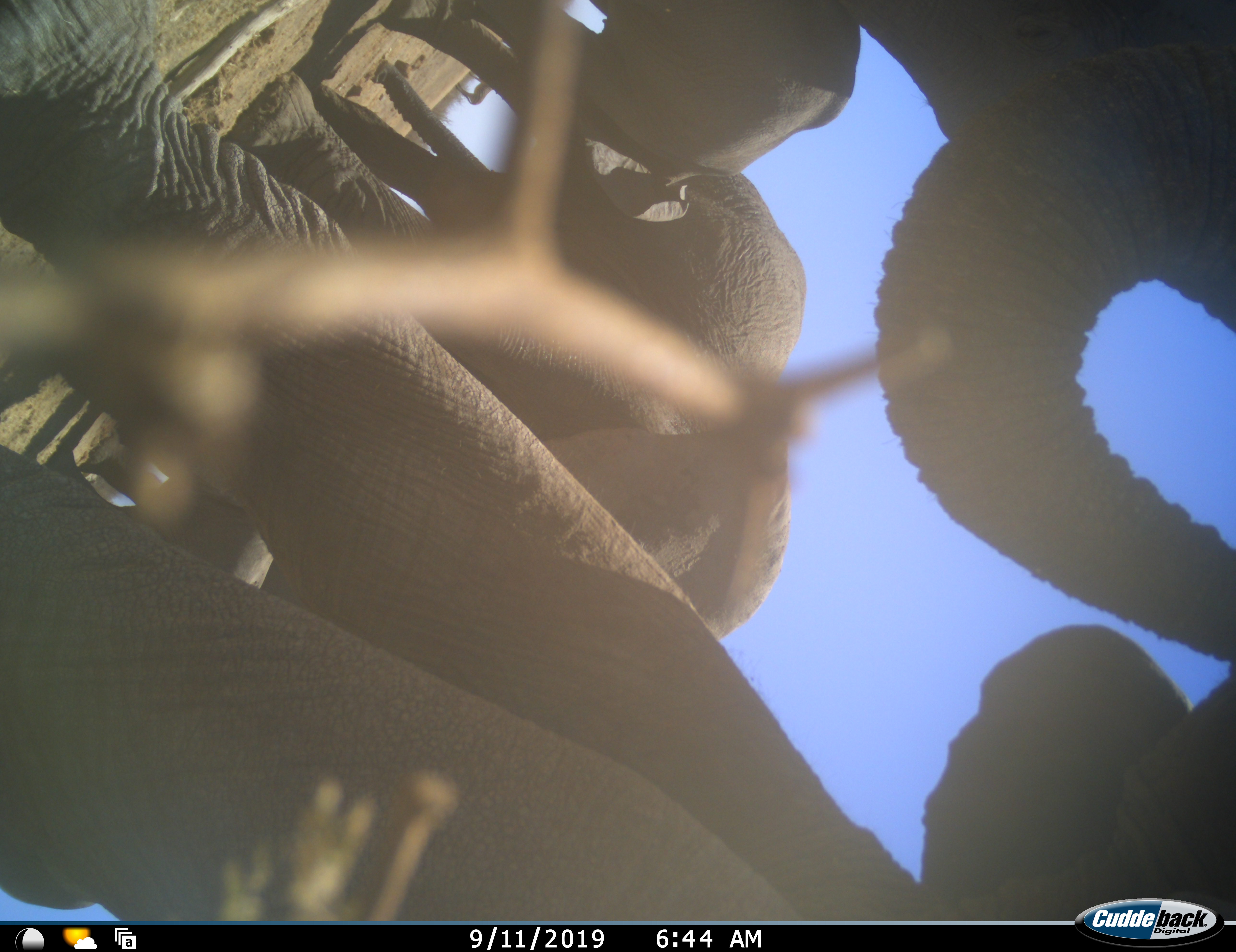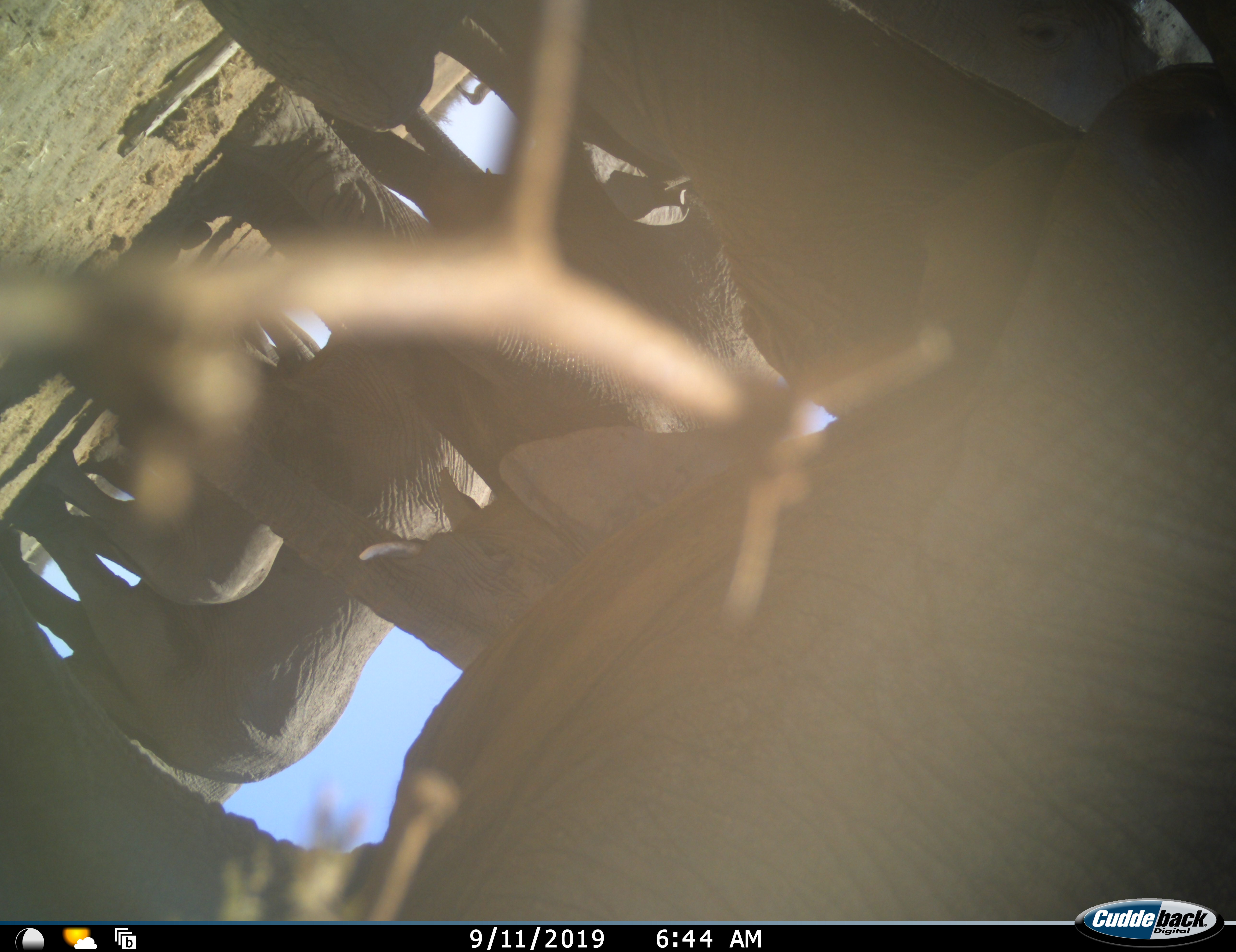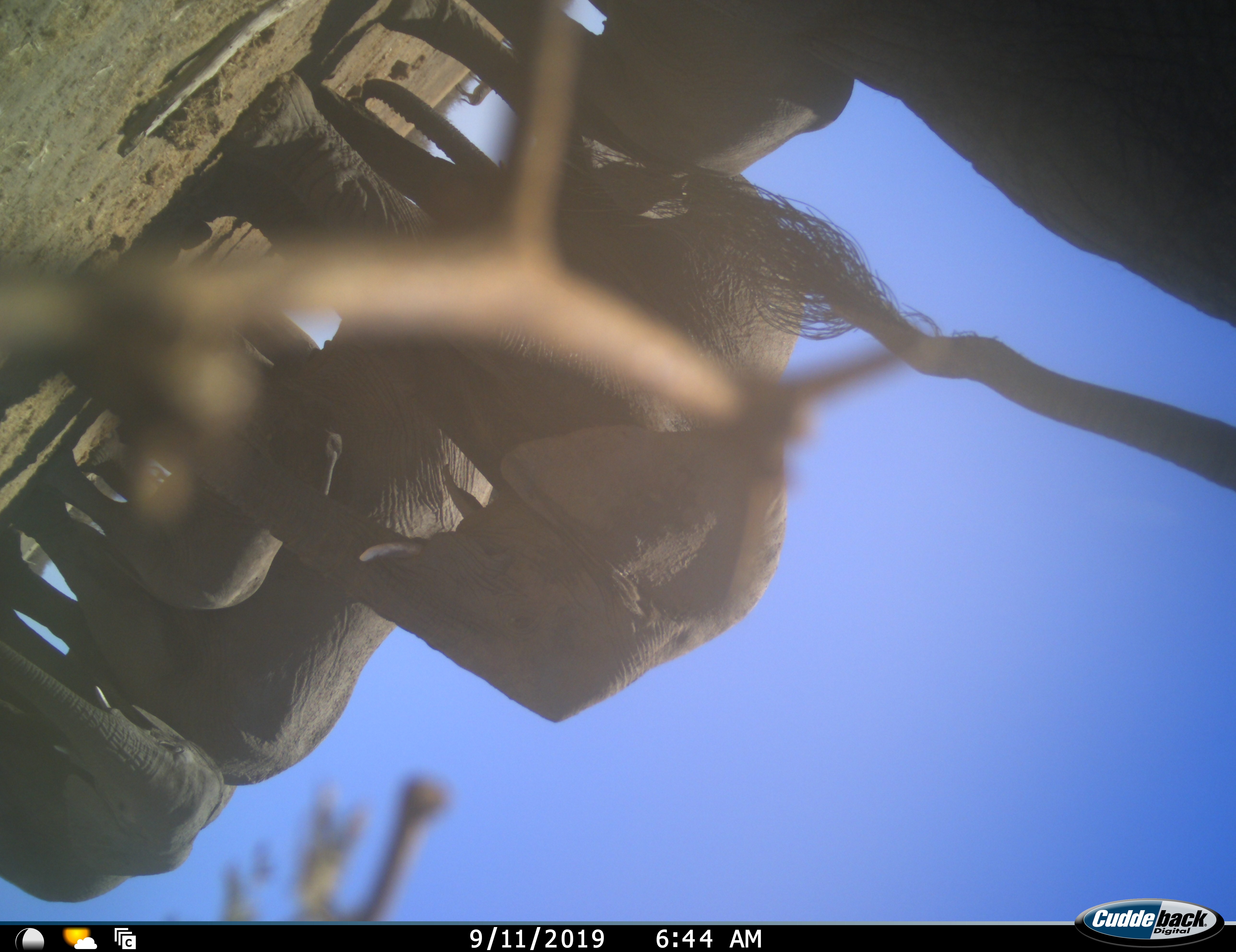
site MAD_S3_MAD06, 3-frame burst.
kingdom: Animalia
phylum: Chordata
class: Mammalia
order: Proboscidea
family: Elephantidae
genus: Loxodonta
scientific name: Loxodonta africana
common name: african bush elephant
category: elephant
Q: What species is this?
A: Elephant (african bush elephant) (Loxodonta africana).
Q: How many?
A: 6.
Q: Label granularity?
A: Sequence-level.